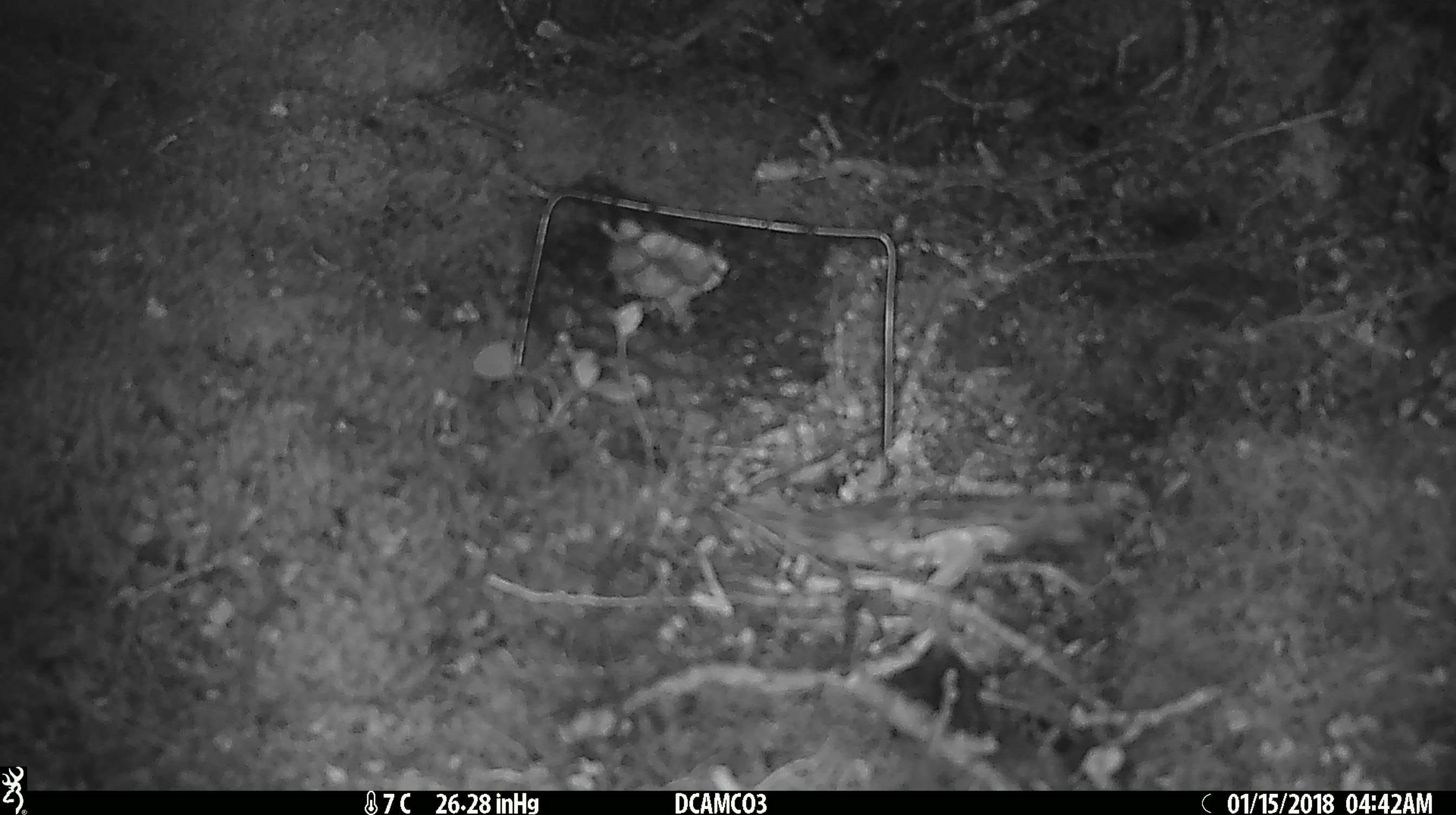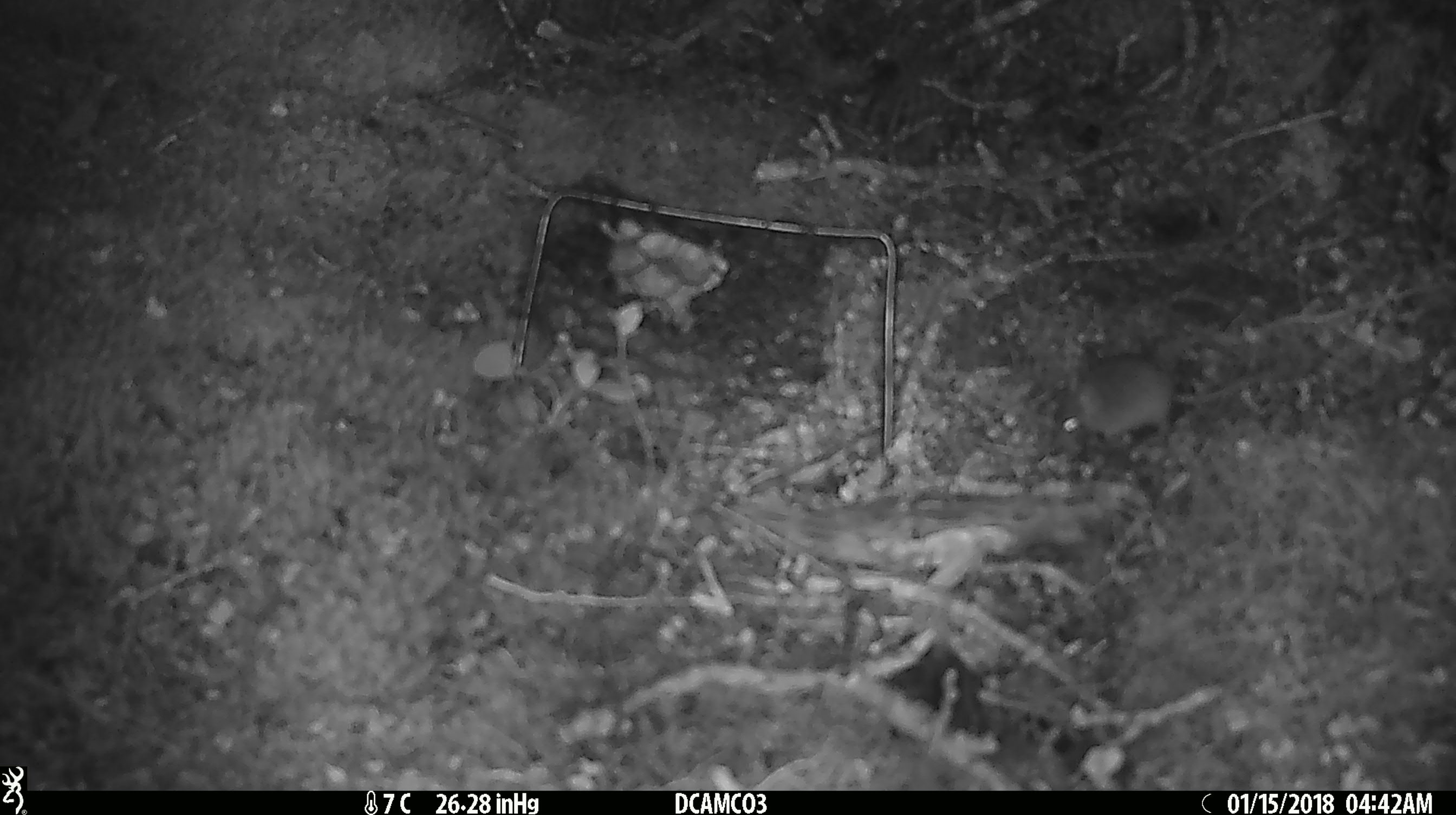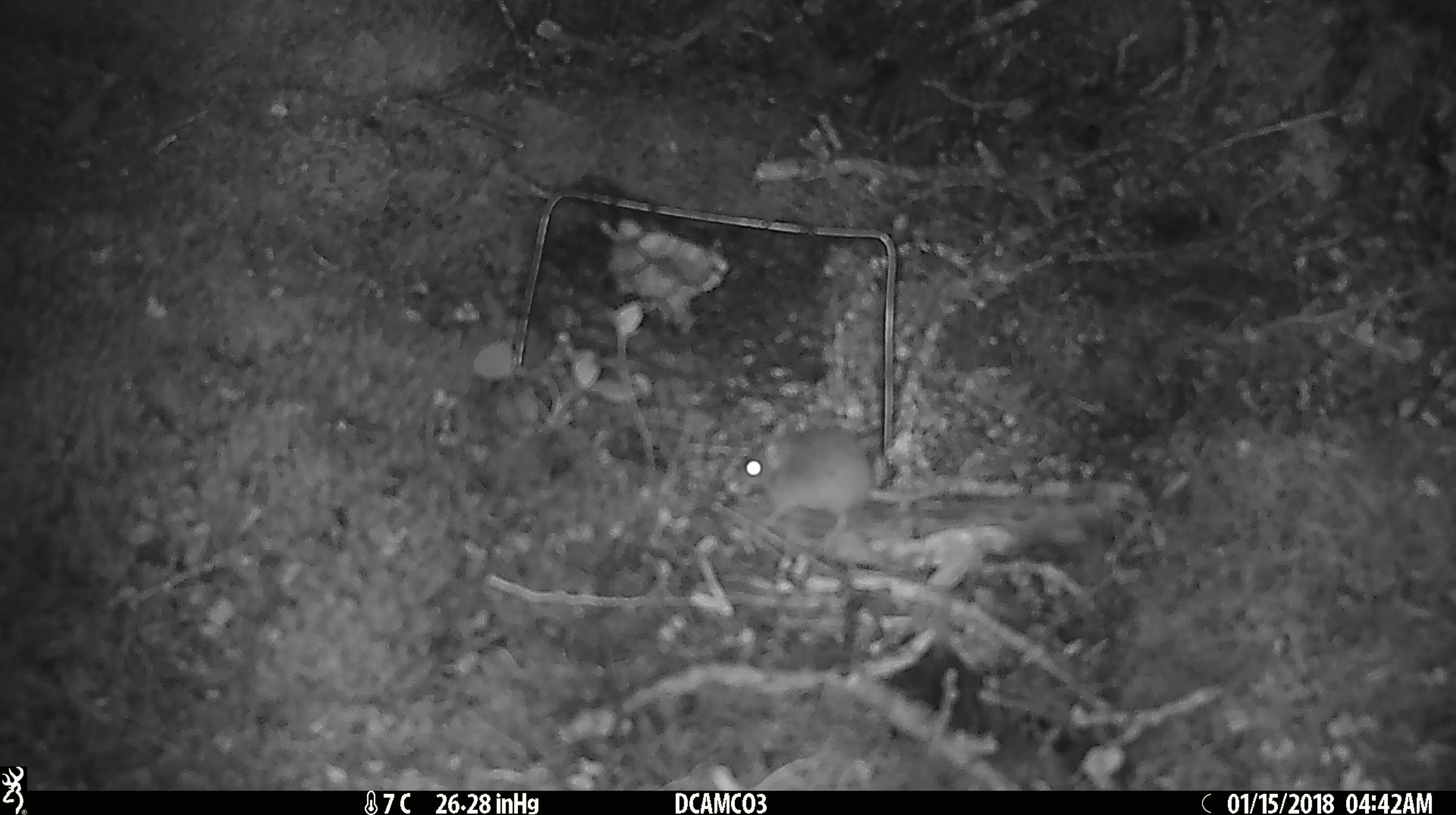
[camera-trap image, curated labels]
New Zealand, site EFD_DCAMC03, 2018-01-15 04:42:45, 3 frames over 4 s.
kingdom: Animalia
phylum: Chordata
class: Mammalia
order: Rodentia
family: Muridae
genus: Mus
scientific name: Mus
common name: mouse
Mouse (Mus).